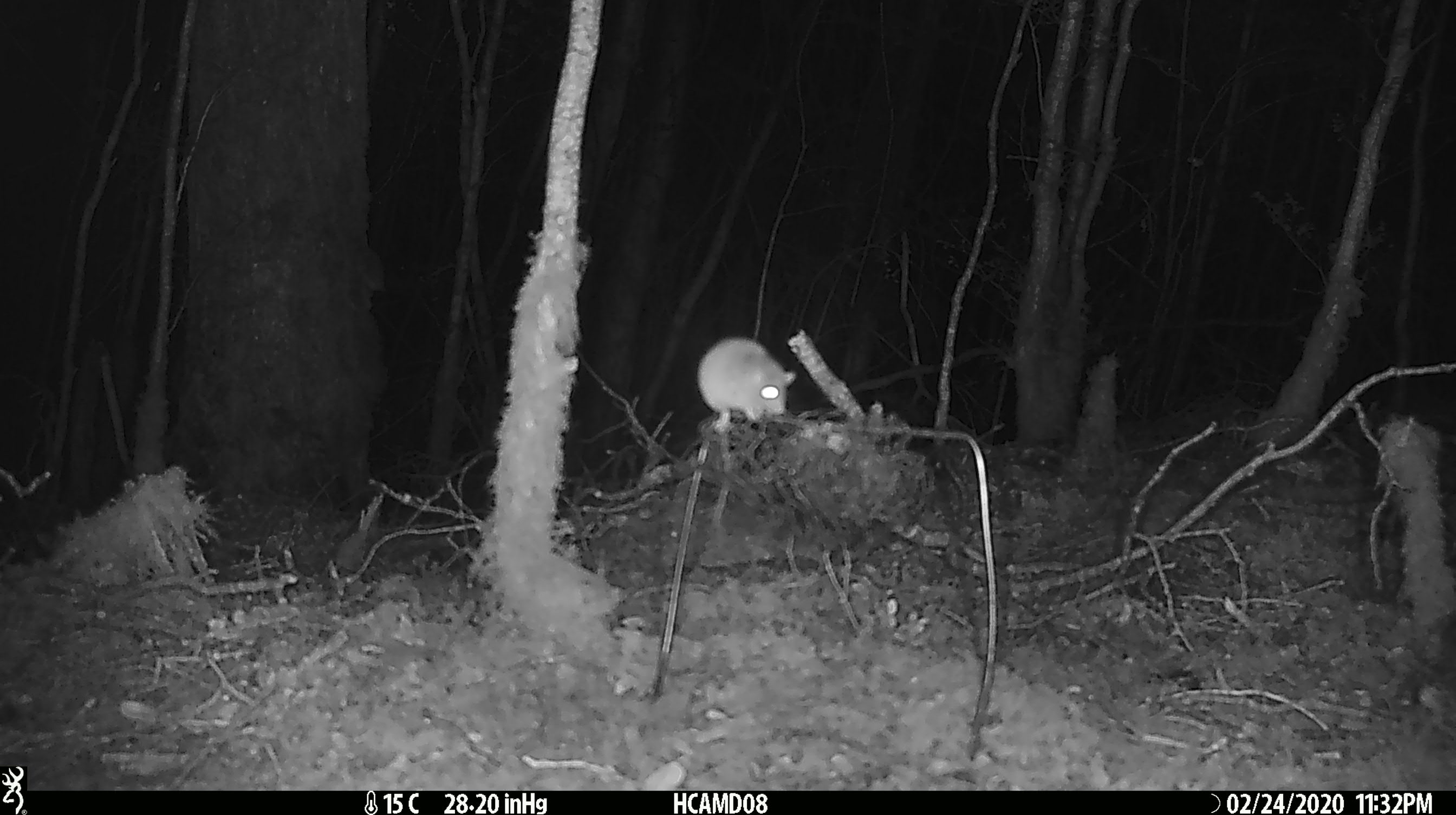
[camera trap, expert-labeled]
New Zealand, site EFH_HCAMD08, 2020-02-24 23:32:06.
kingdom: Animalia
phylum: Chordata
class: Mammalia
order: Rodentia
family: Muridae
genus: Mus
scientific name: Mus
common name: mouse